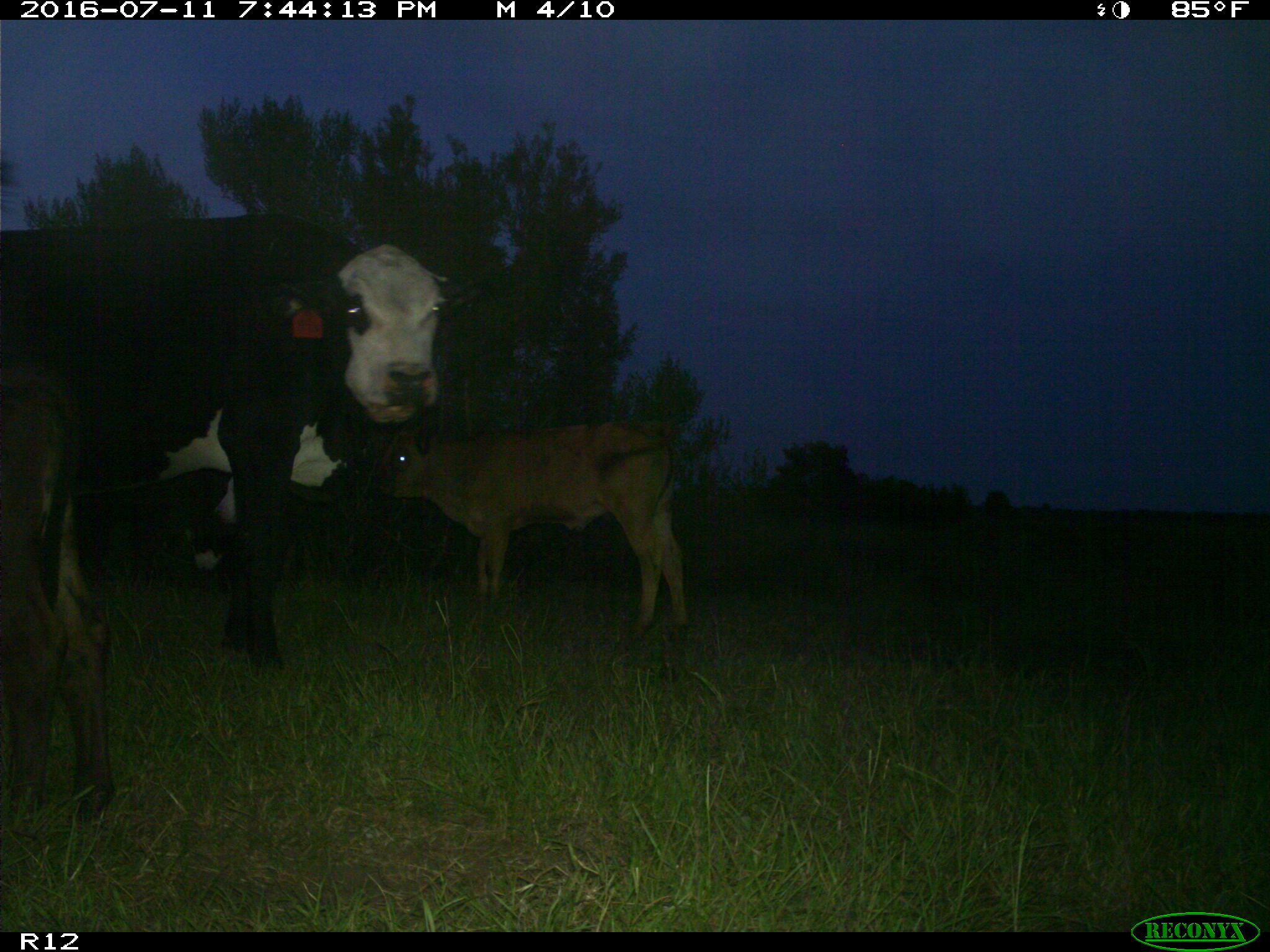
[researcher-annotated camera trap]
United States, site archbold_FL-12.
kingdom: Animalia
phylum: Chordata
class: Mammalia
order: Artiodactyla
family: Bovidae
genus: Bos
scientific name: Bos taurus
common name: domestic cow